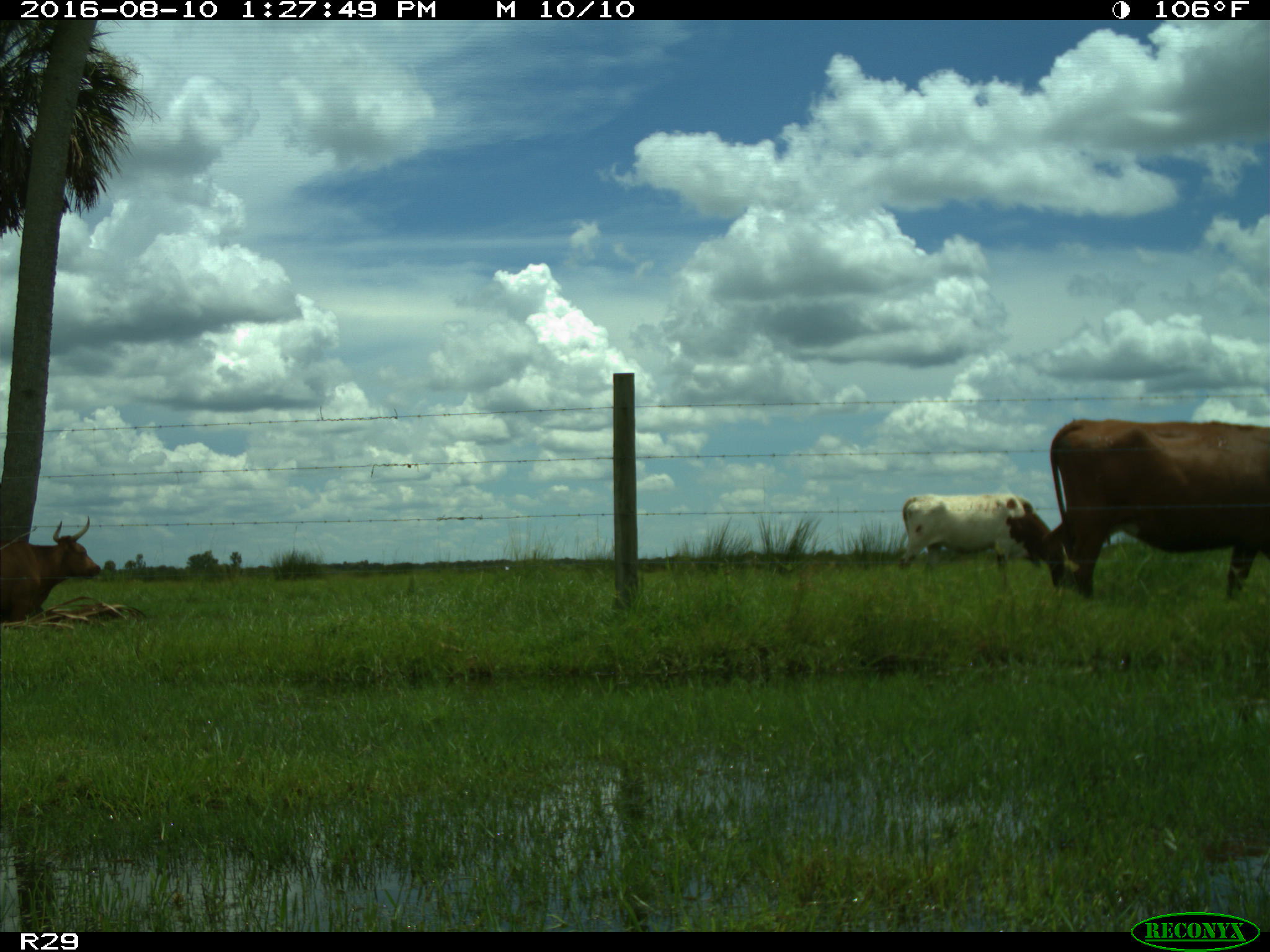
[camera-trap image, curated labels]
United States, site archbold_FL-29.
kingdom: Animalia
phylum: Chordata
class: Mammalia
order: Artiodactyla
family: Bovidae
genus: Bos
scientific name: Bos taurus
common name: domestic cow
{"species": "Bos taurus (domestic cow)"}